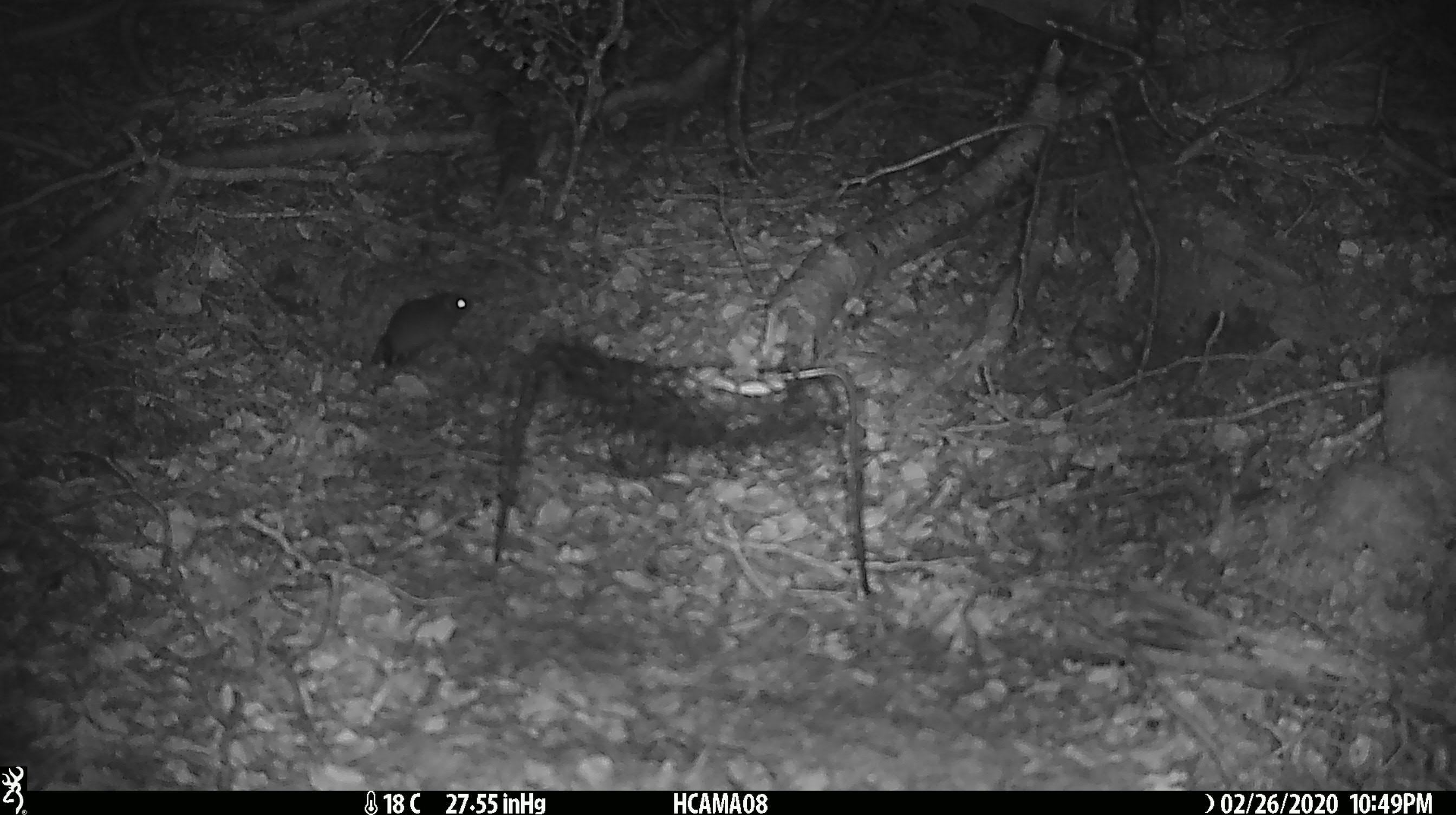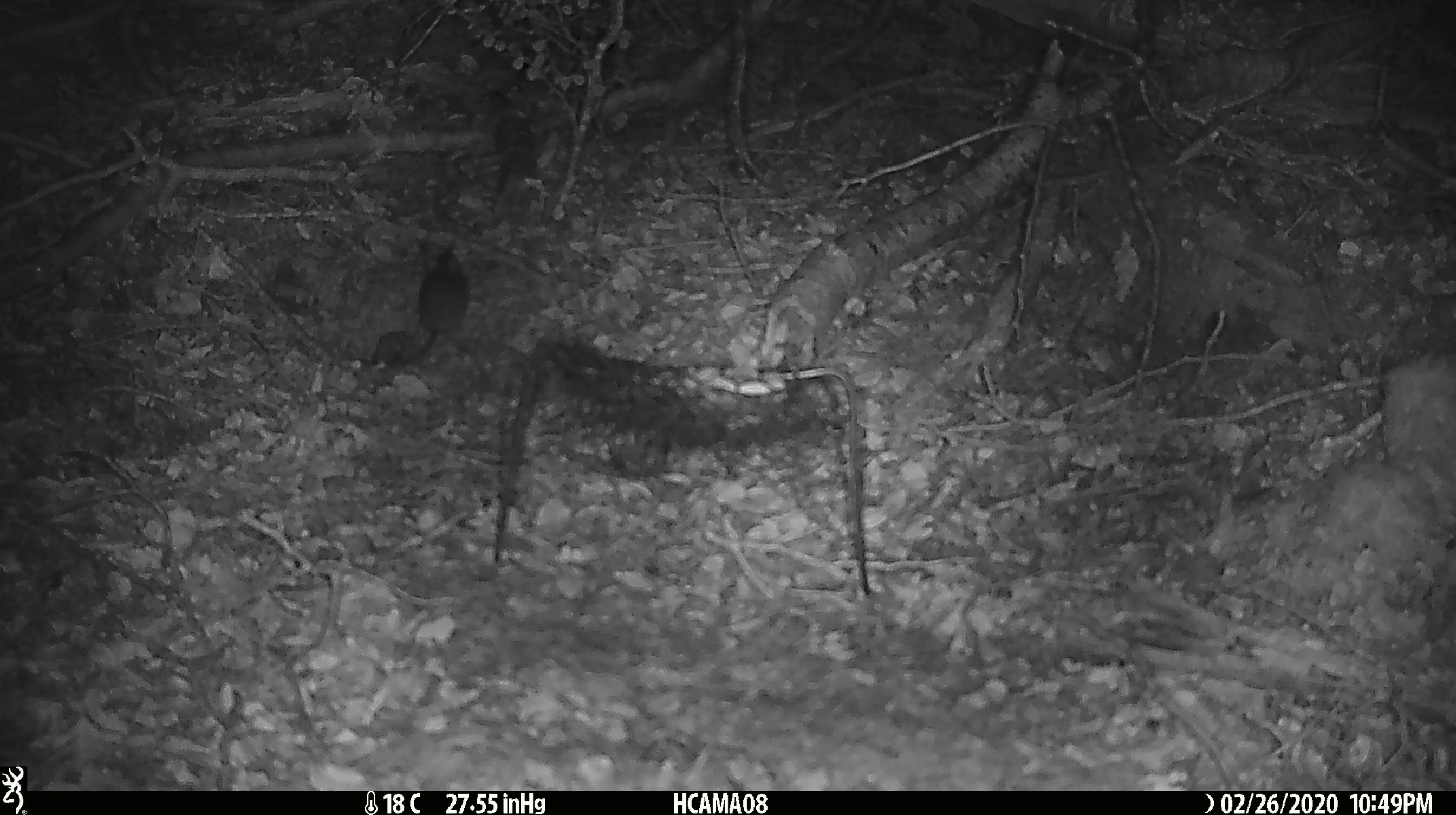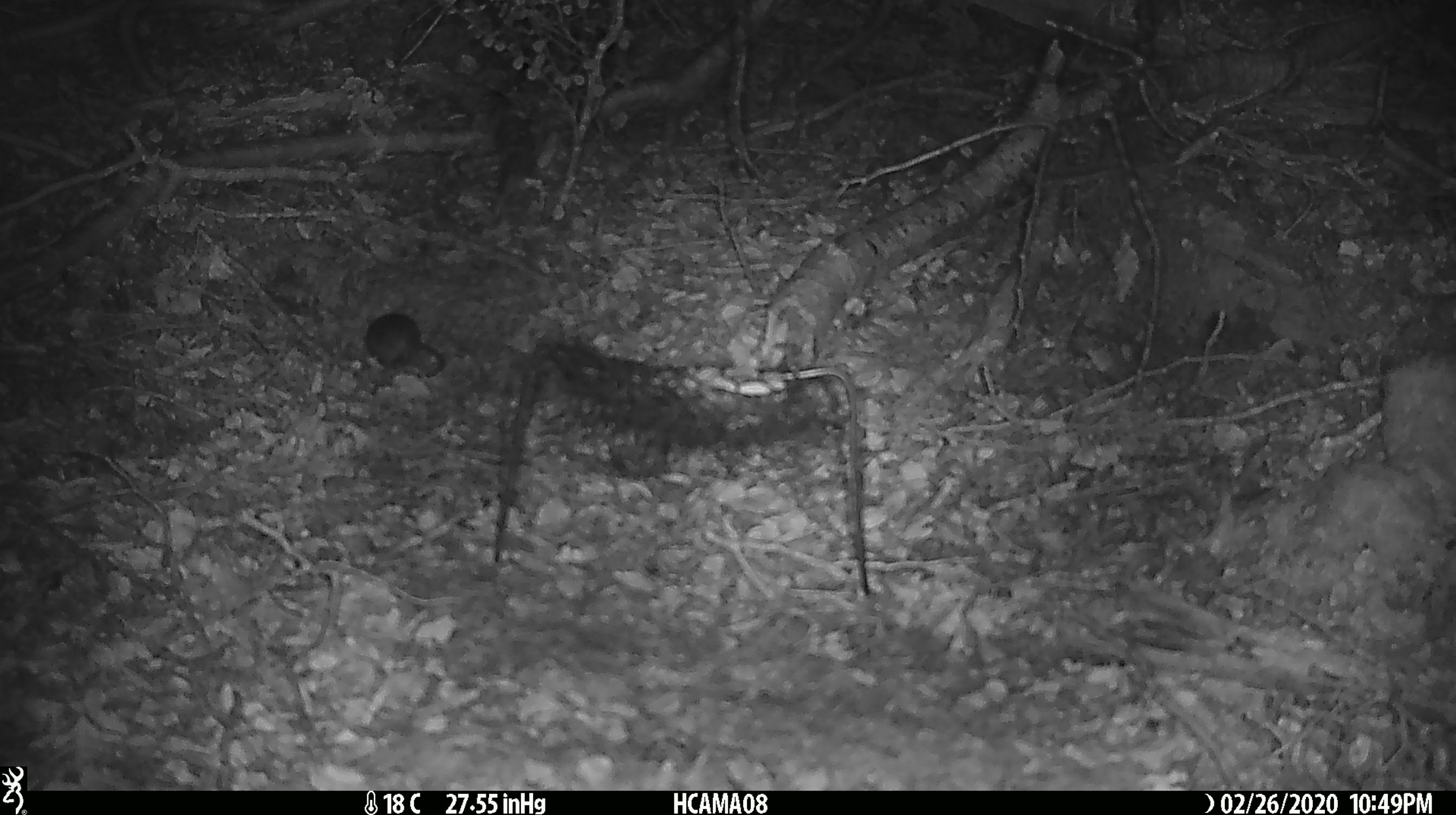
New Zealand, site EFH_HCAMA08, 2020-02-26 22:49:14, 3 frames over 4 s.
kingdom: Animalia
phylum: Chordata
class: Mammalia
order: Rodentia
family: Muridae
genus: Mus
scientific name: Mus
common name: mouse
Mouse (Mus).